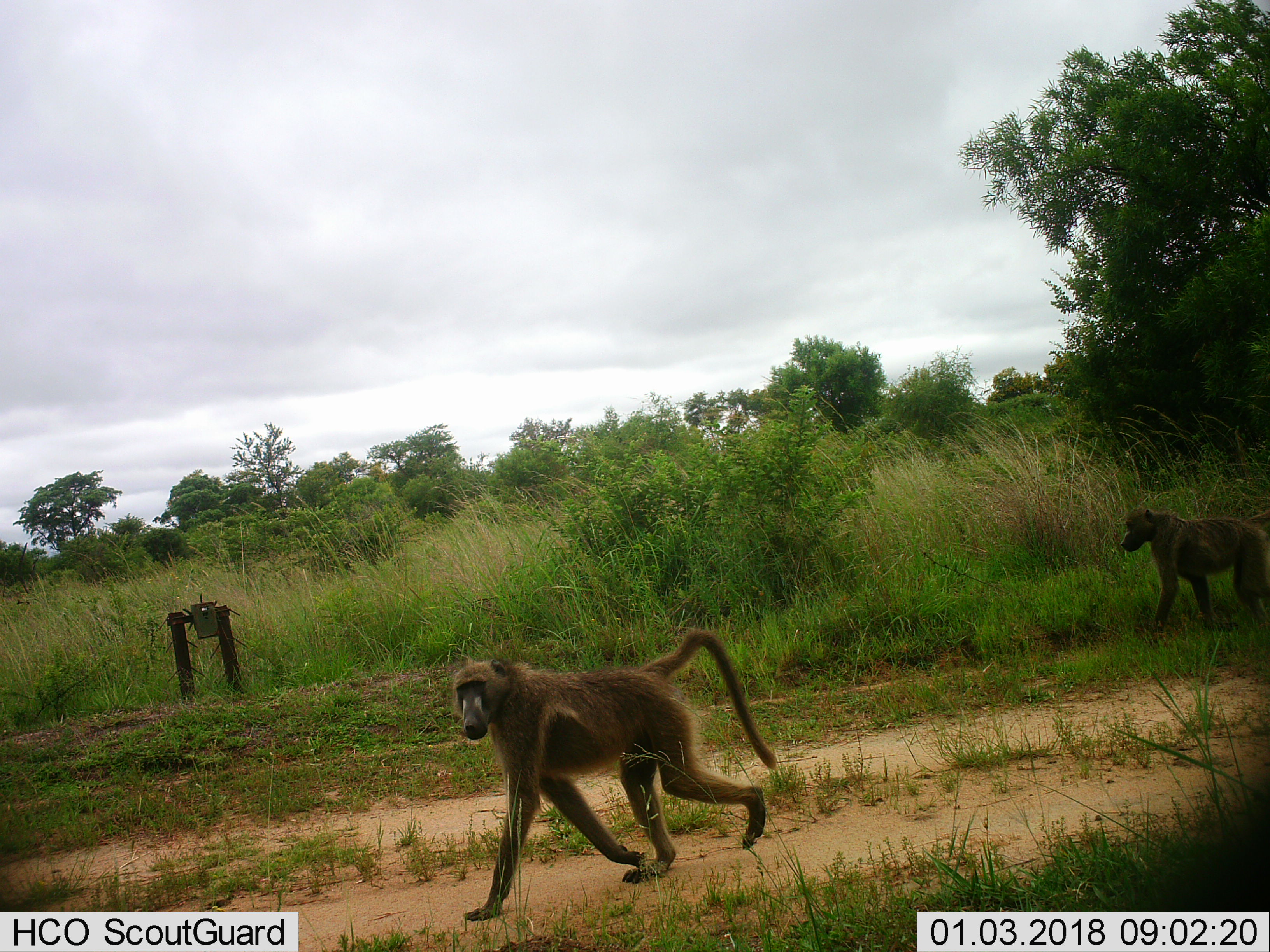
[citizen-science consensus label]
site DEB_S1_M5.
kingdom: Animalia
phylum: Chordata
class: Mammalia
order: Primates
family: Cercopithecidae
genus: Papio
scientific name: Papio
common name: baboon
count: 2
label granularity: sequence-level